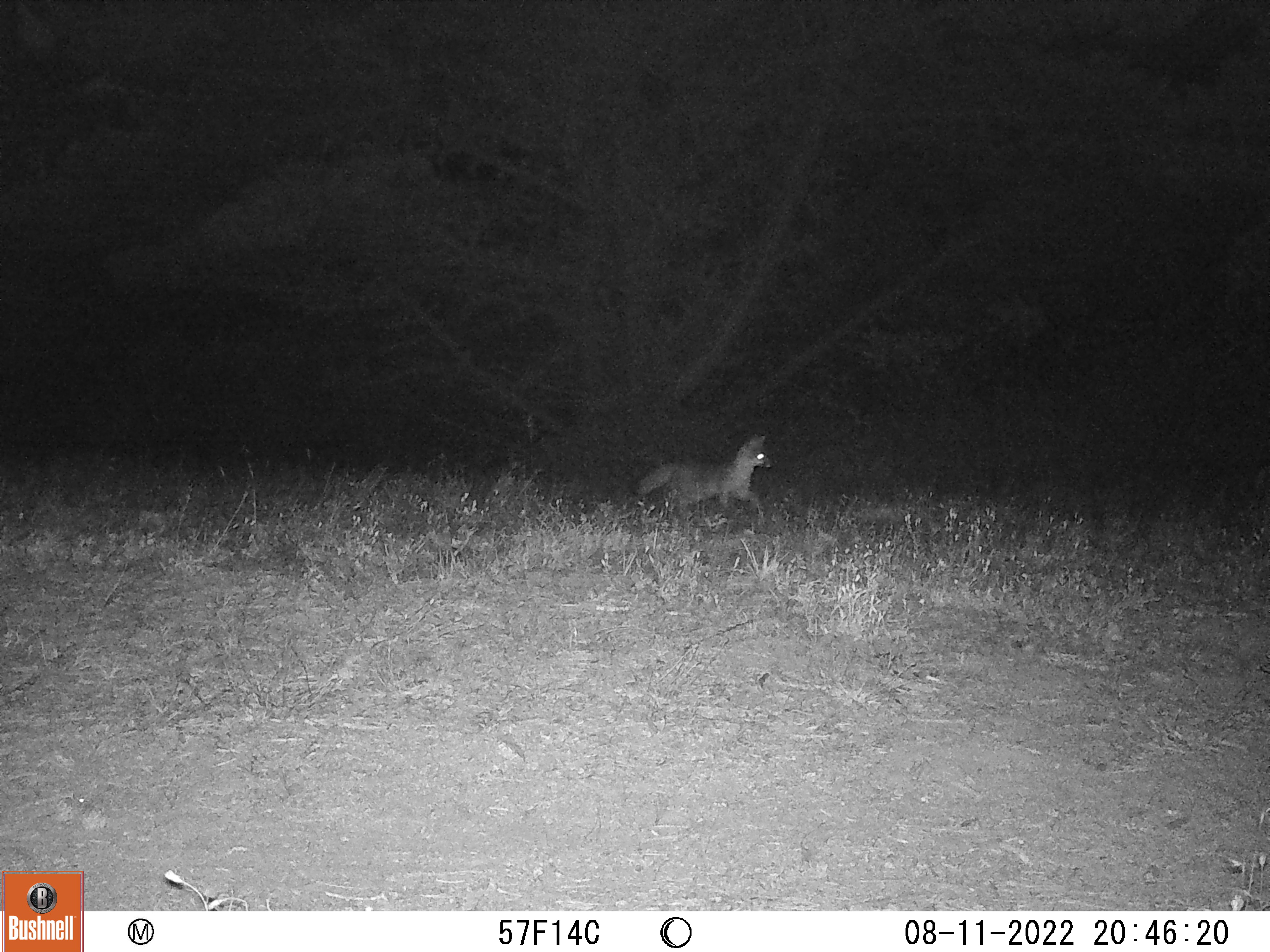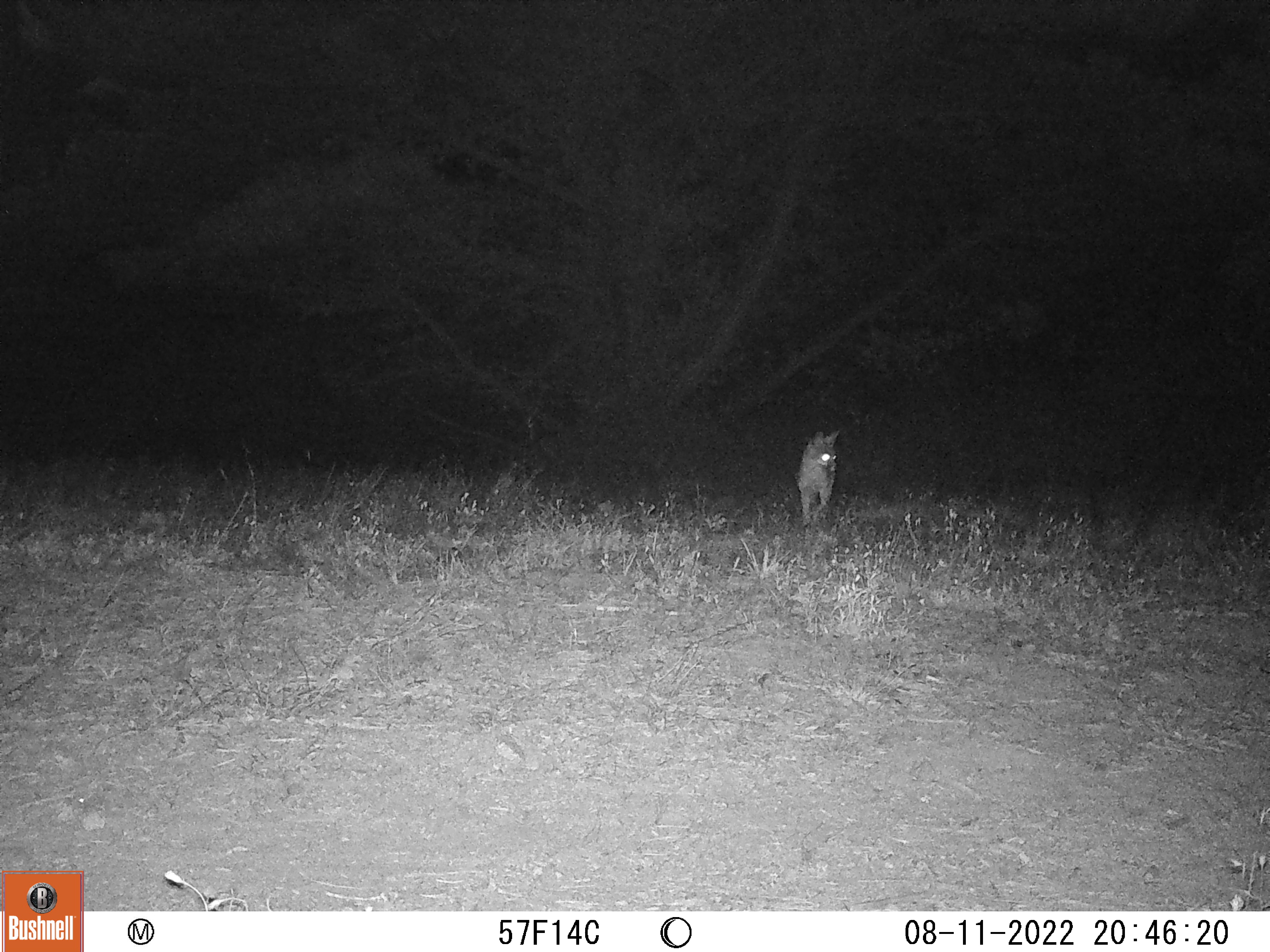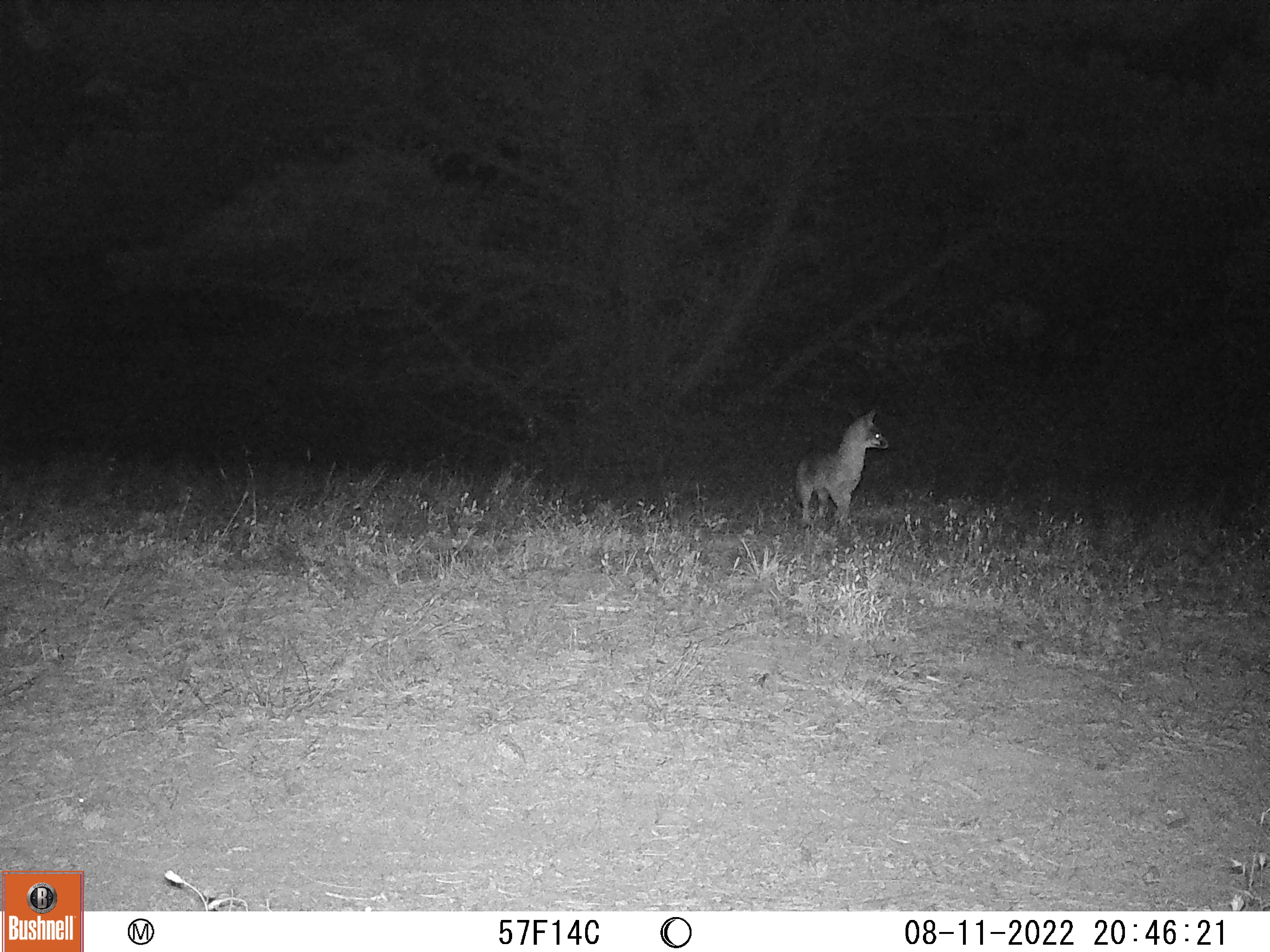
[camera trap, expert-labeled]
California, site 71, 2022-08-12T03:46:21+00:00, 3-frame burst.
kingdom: Animalia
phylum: Chordata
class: Mammalia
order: Carnivora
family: Canidae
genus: Urocyon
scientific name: Urocyon cinereoargenteus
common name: gray fox